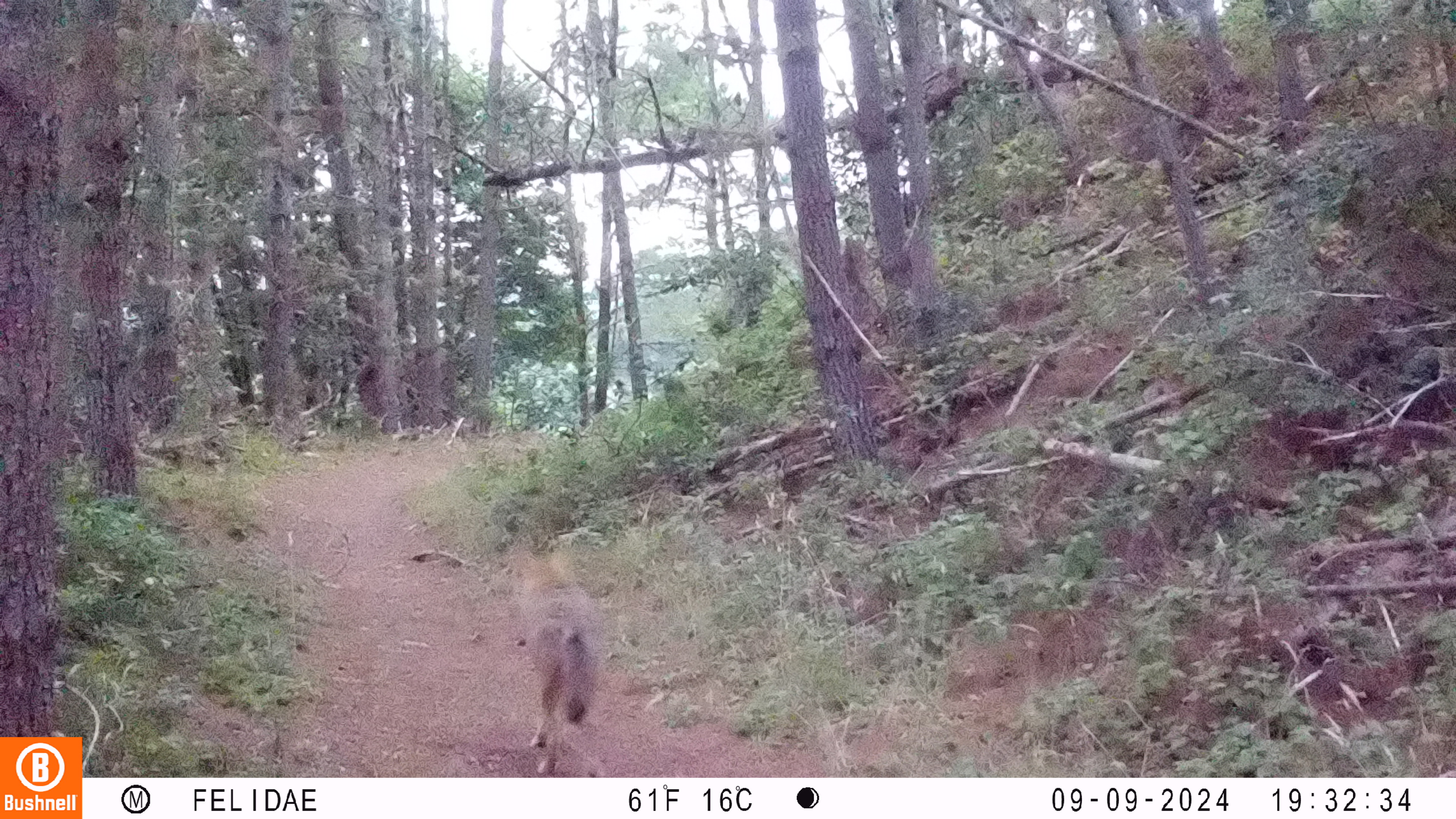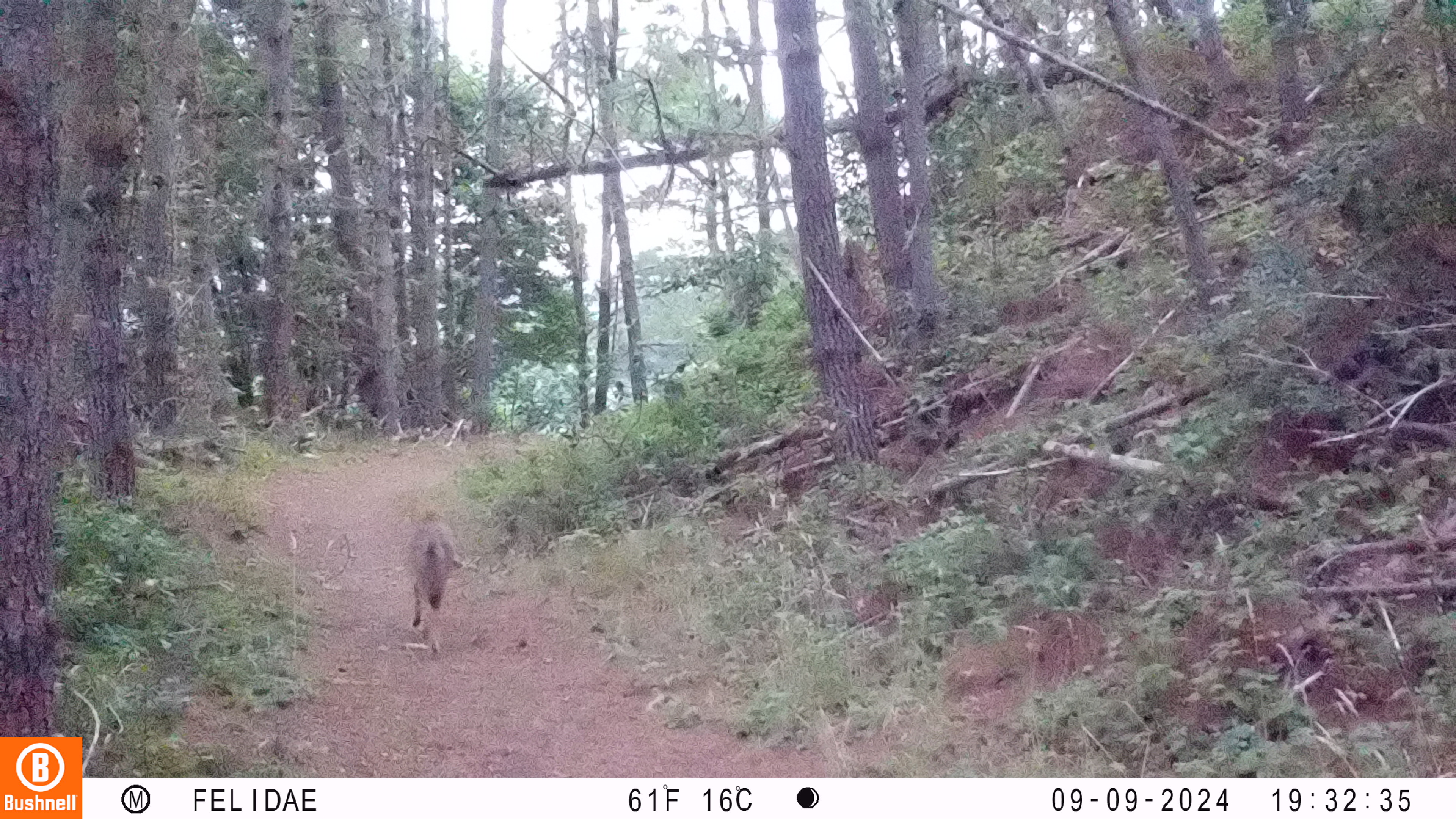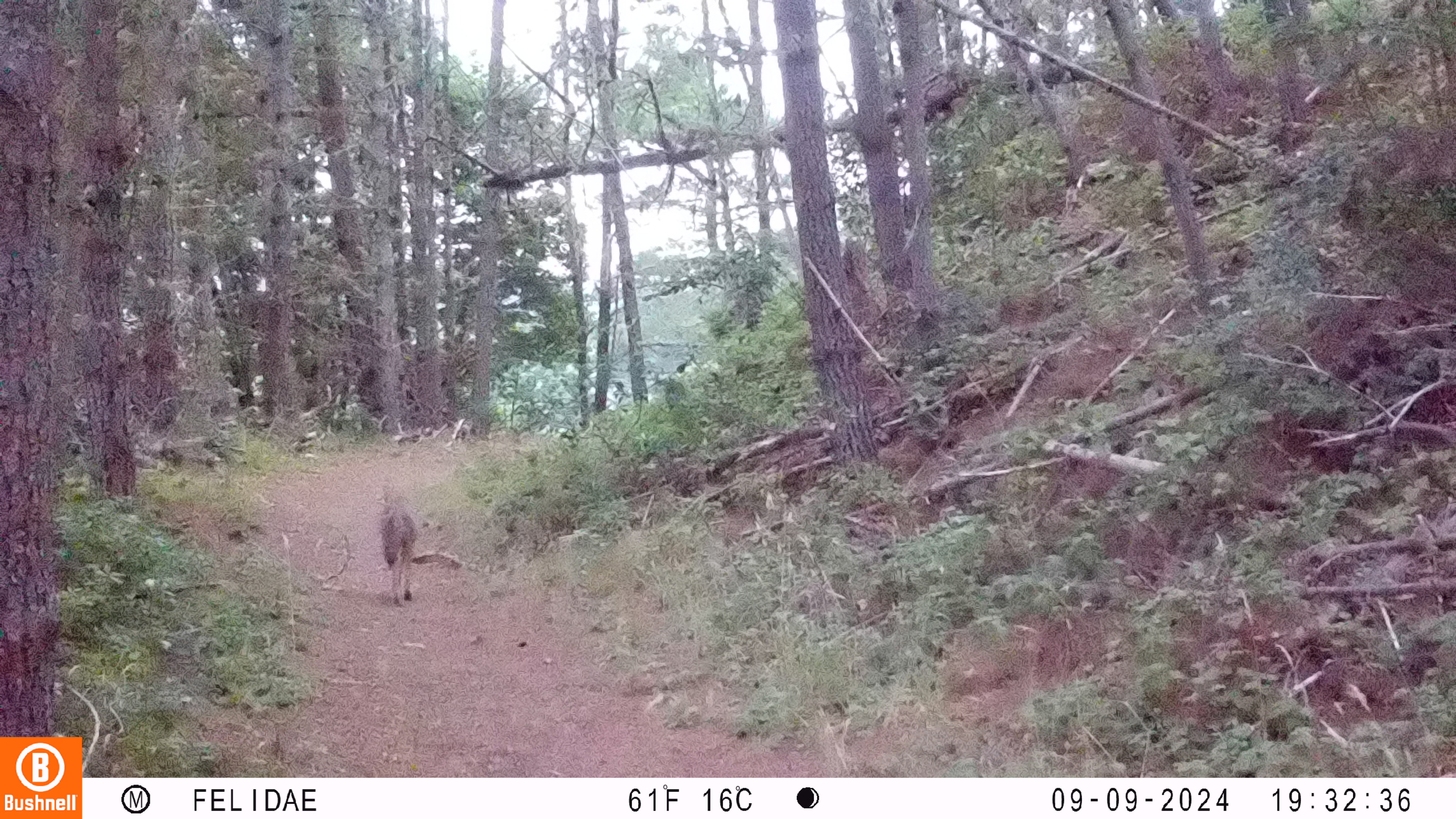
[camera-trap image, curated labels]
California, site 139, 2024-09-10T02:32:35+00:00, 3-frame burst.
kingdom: Animalia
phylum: Chordata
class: Mammalia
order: Carnivora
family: Canidae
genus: Canis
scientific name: Canis latrans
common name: coyote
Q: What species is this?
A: Coyote (Canis latrans).